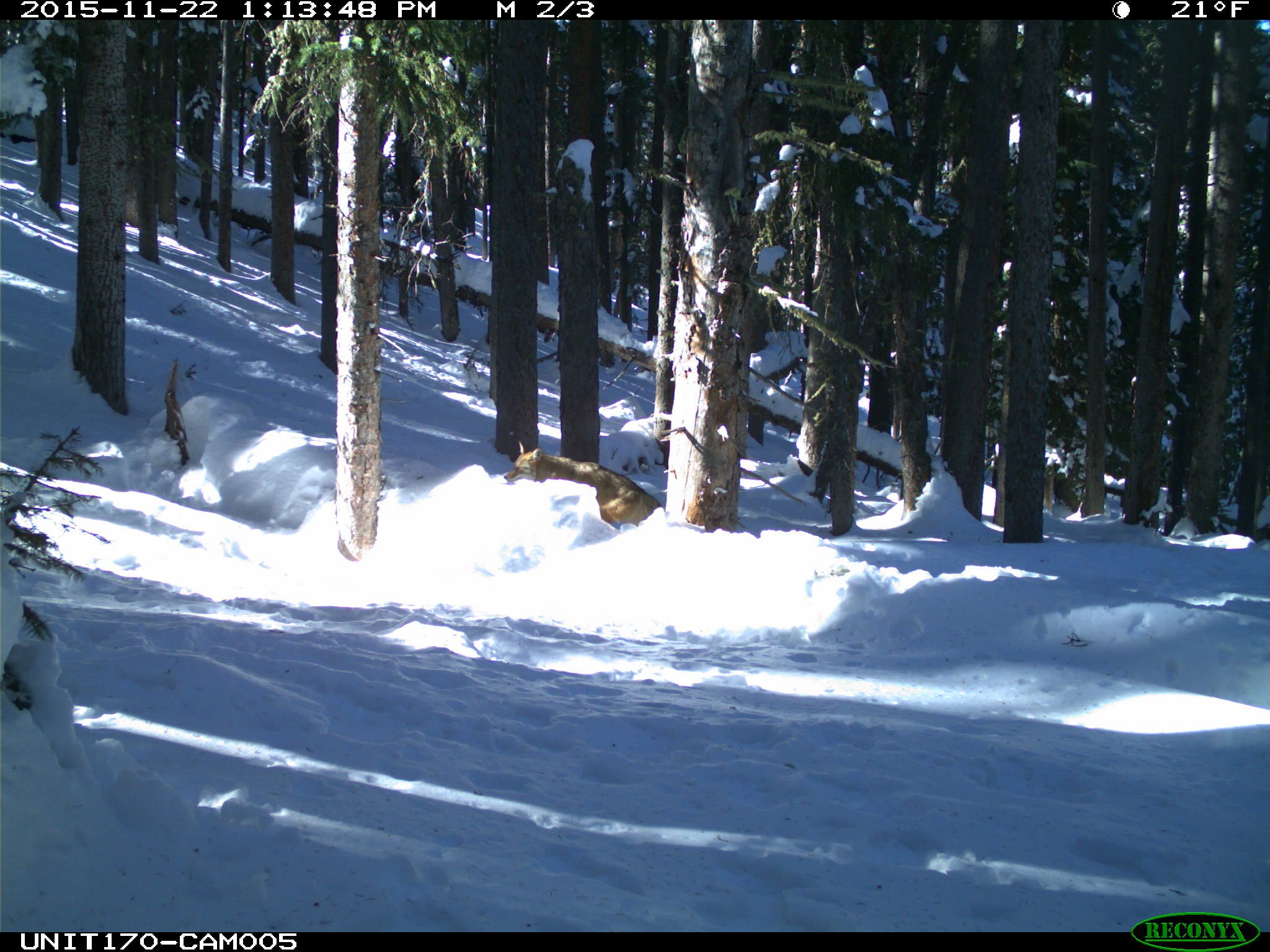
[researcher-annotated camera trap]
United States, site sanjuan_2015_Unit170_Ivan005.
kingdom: Animalia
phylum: Chordata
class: Mammalia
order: Carnivora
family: Canidae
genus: Canis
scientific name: Canis latrans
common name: coyote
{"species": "Canis latrans (coyote)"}